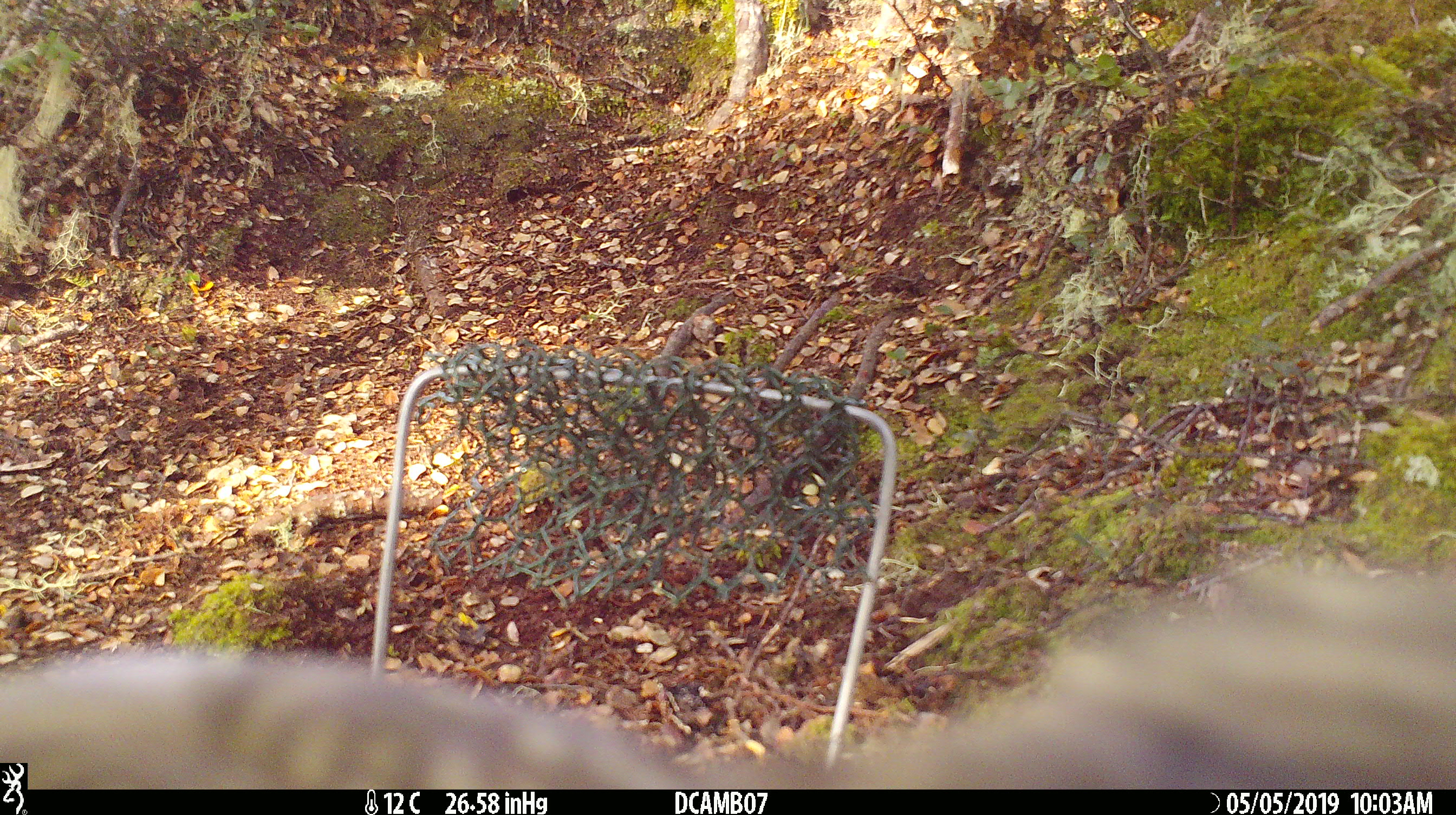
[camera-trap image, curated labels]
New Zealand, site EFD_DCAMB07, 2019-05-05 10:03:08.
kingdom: Animalia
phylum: Chordata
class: Aves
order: Psittaciformes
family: Strigopidae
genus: Nestor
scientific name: Nestor notabilis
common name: kea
Kea (Nestor notabilis).